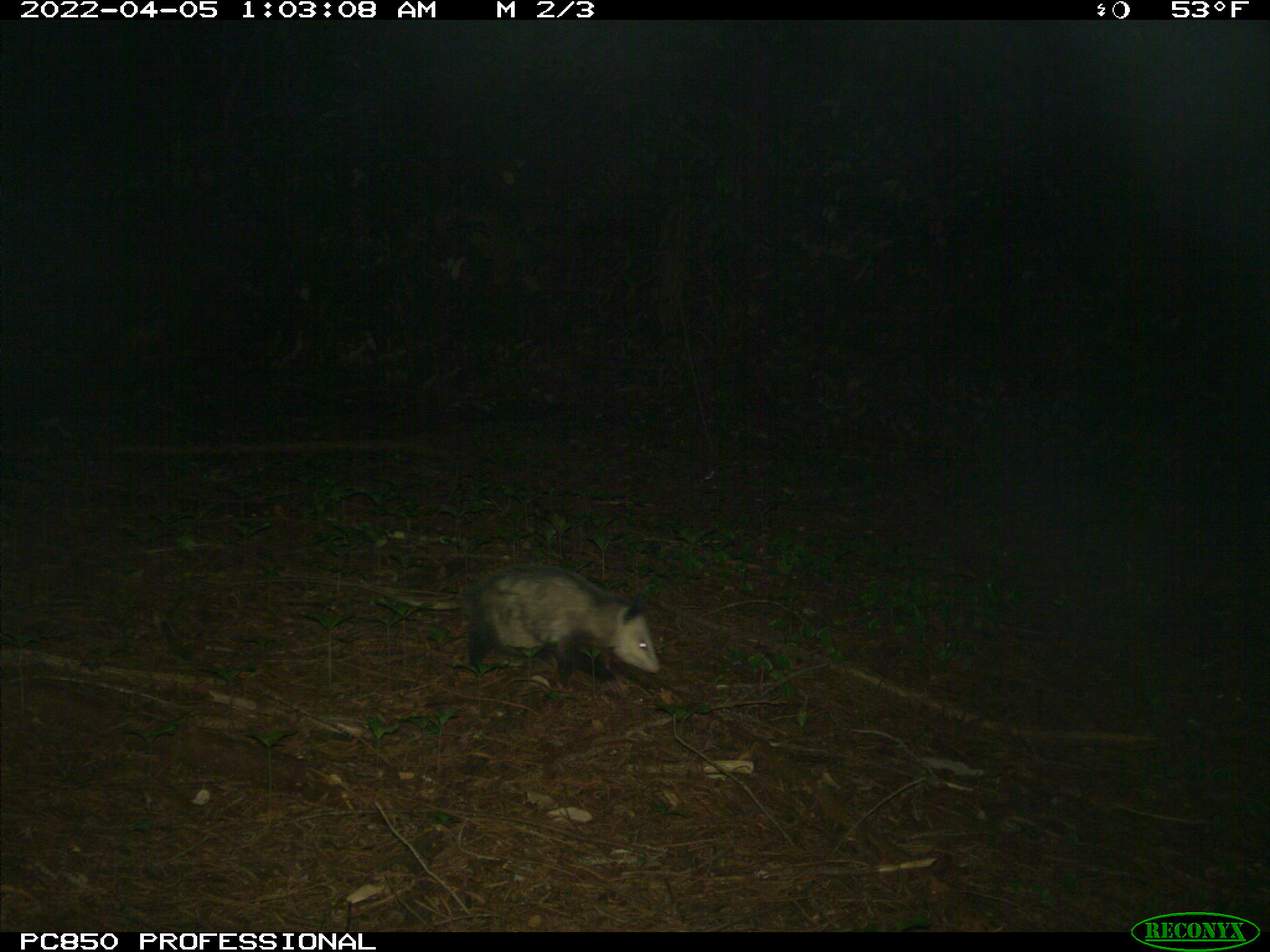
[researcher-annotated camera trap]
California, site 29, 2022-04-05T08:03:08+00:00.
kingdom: Animalia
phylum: Chordata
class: Mammalia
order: Didelphimorphia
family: Didelphidae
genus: Didelphis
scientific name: Didelphis virginiana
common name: virginia opossum